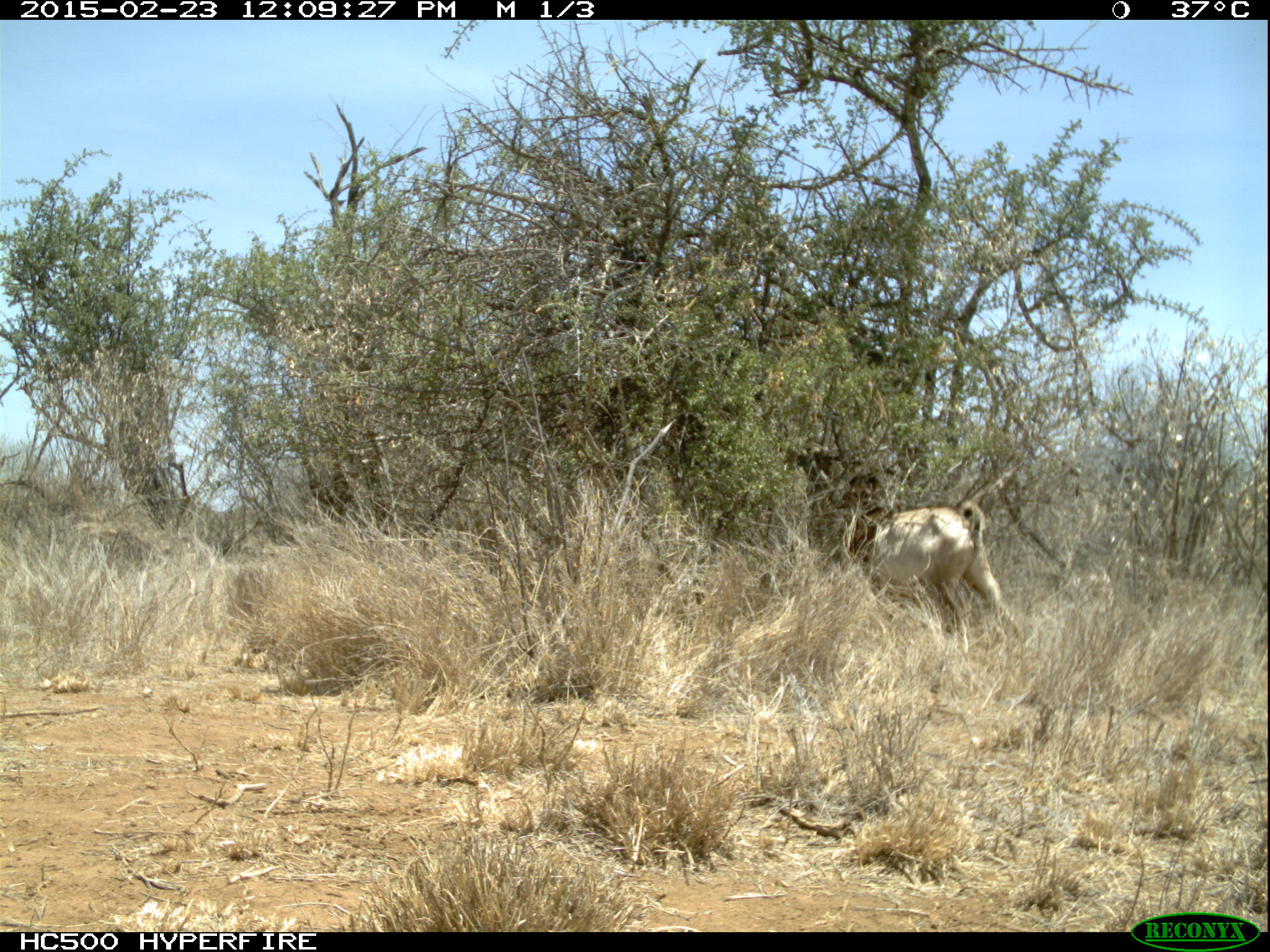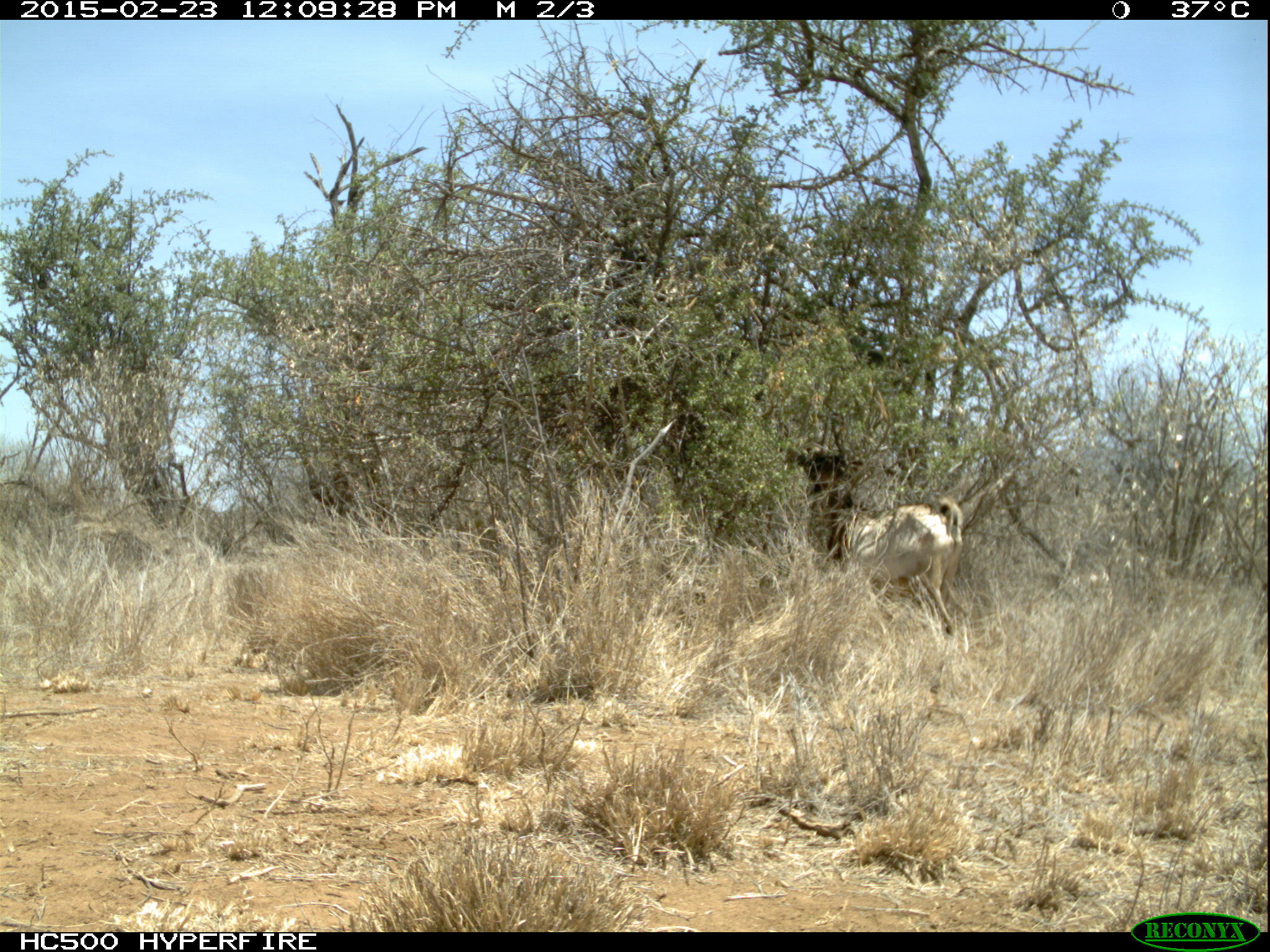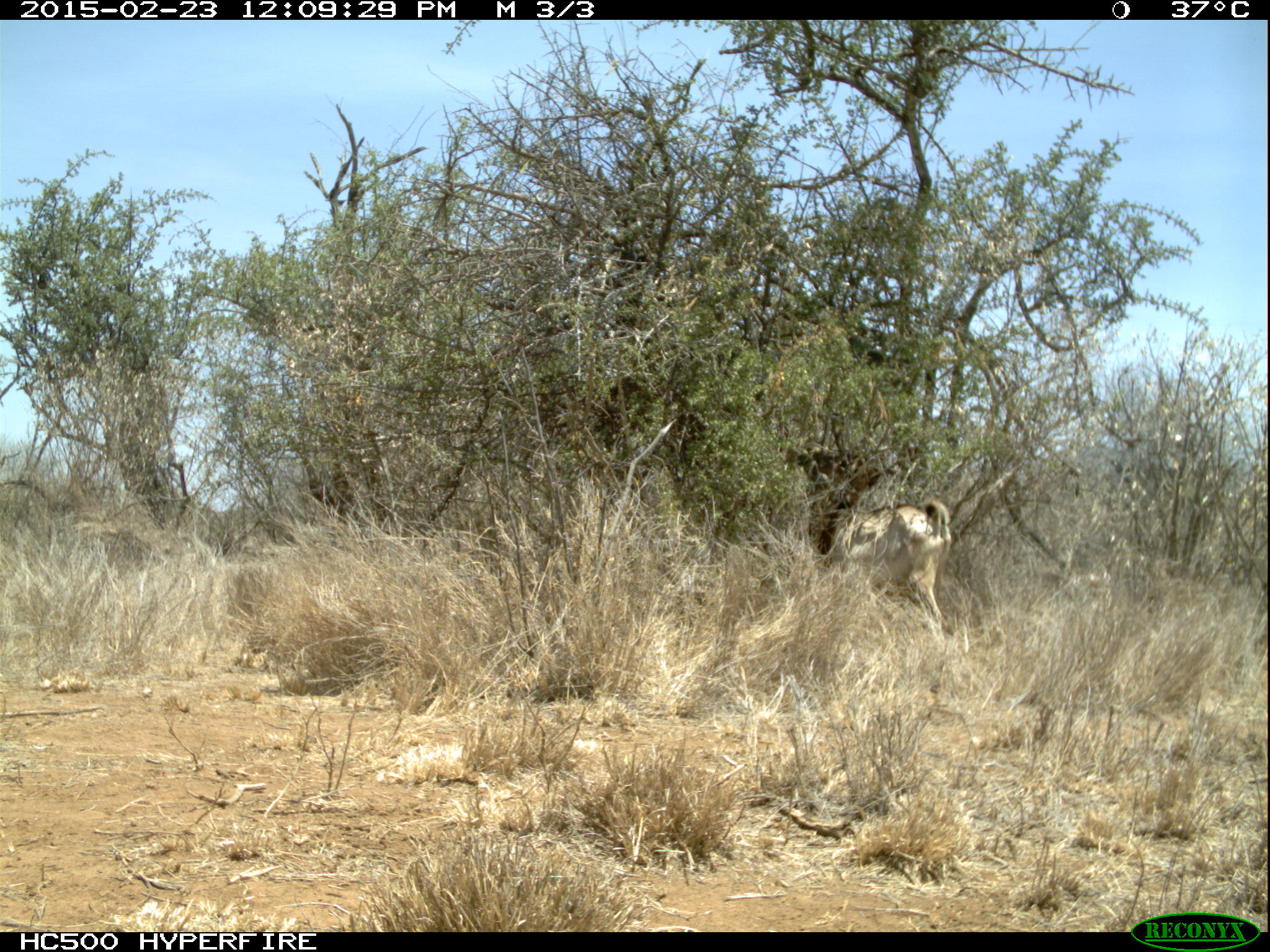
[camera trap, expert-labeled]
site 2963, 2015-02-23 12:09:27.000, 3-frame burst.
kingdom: Animalia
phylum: Chordata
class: Mammalia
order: Artiodactyla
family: Bovidae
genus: Capra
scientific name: Capra aegagrus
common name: wild goat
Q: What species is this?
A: Capra aegagrus (wild goat).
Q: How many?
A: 8.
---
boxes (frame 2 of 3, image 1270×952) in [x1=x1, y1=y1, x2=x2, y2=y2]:
capra aegagrus: [x1=841, y1=492, x2=962, y2=635]